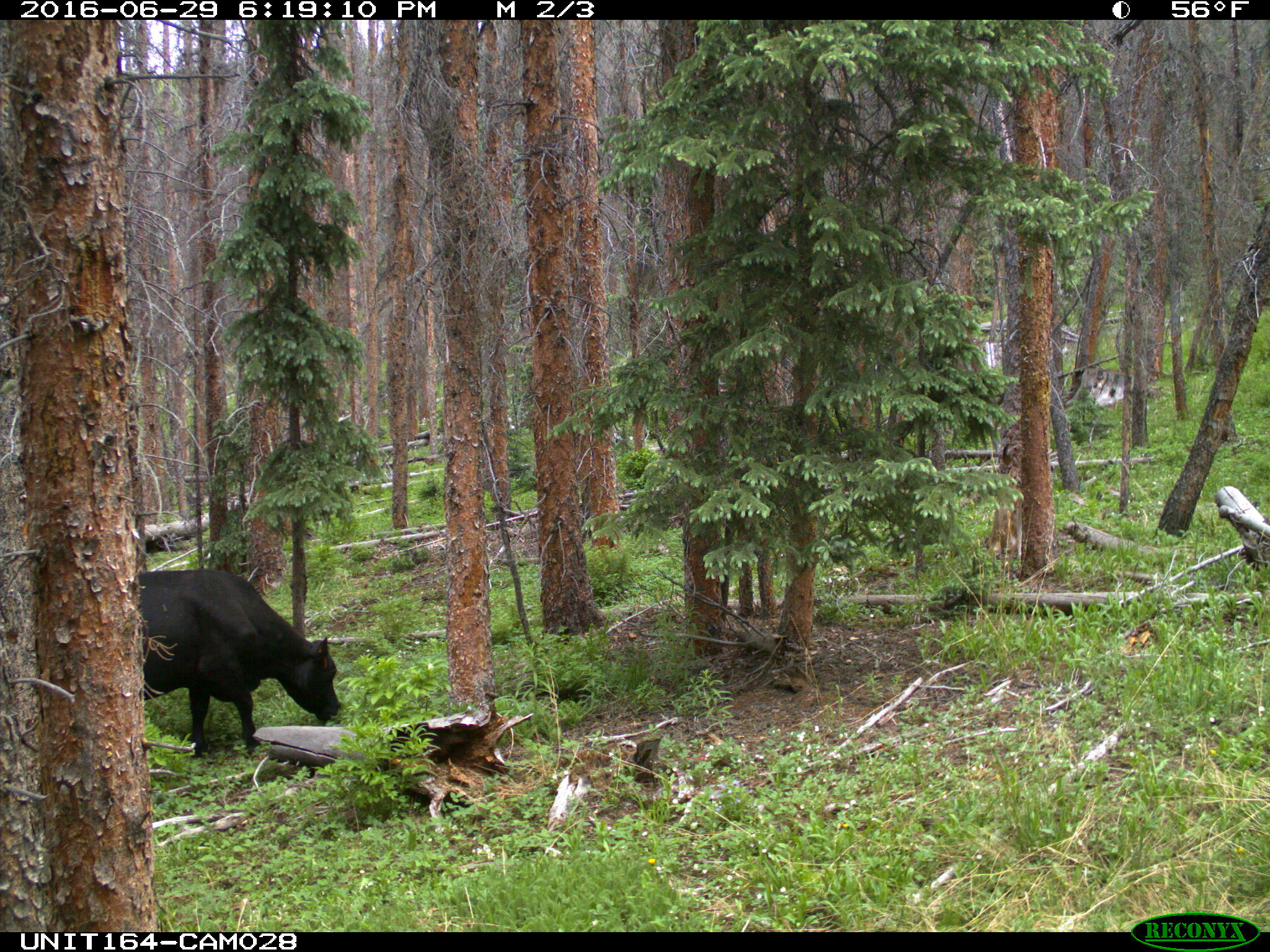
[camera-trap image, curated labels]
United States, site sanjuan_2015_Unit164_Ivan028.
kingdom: Animalia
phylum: Chordata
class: Mammalia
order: Artiodactyla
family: Bovidae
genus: Bos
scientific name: Bos taurus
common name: domestic cow